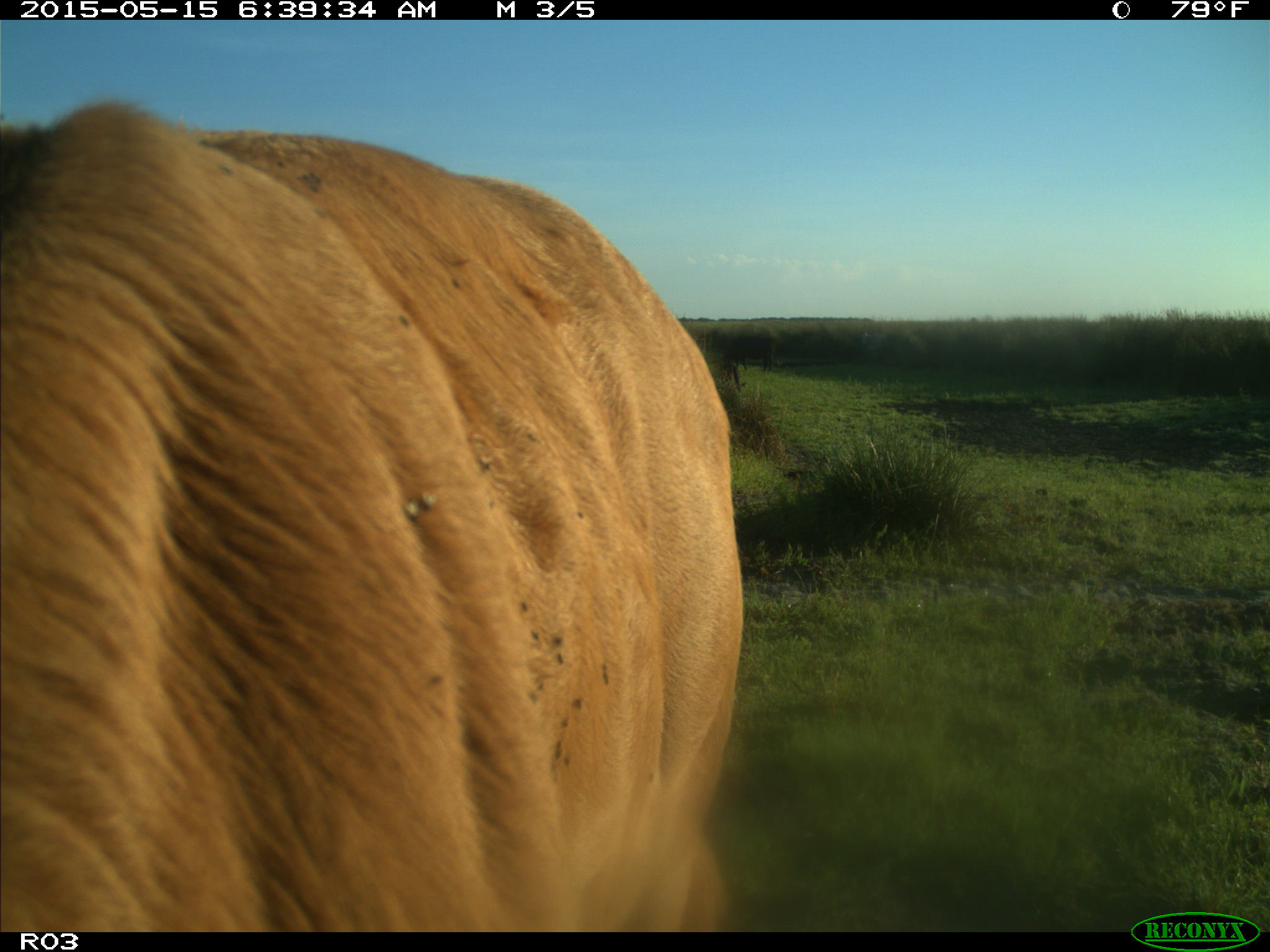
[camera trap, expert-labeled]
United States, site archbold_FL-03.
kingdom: Animalia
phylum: Chordata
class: Mammalia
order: Artiodactyla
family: Bovidae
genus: Bos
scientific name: Bos taurus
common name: domestic cow